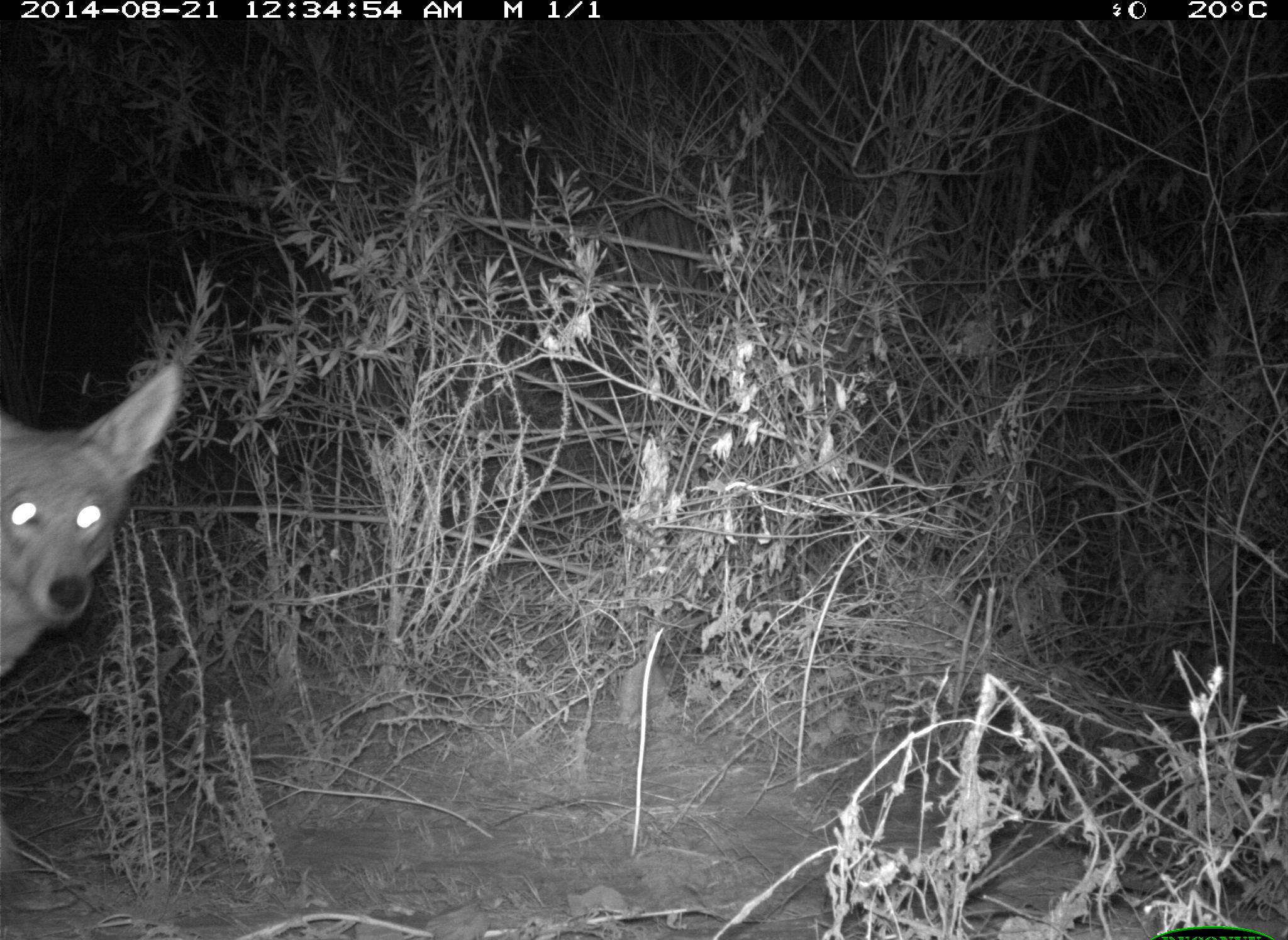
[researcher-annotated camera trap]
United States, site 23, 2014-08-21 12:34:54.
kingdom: Animalia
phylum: Chordata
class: Mammalia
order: Carnivora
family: Canidae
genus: Canis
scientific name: Canis latrans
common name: coyote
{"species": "coyote (Canis latrans)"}